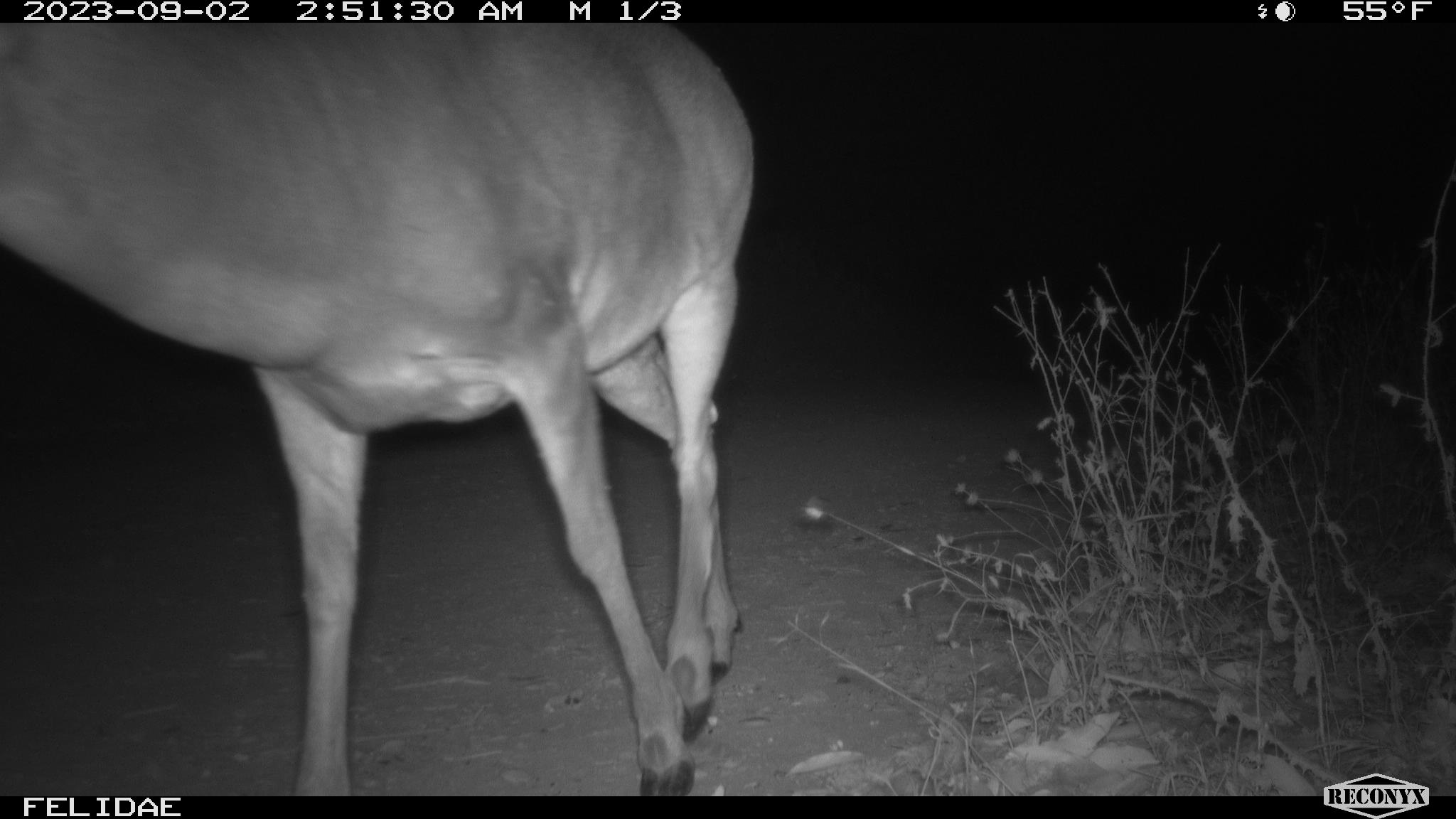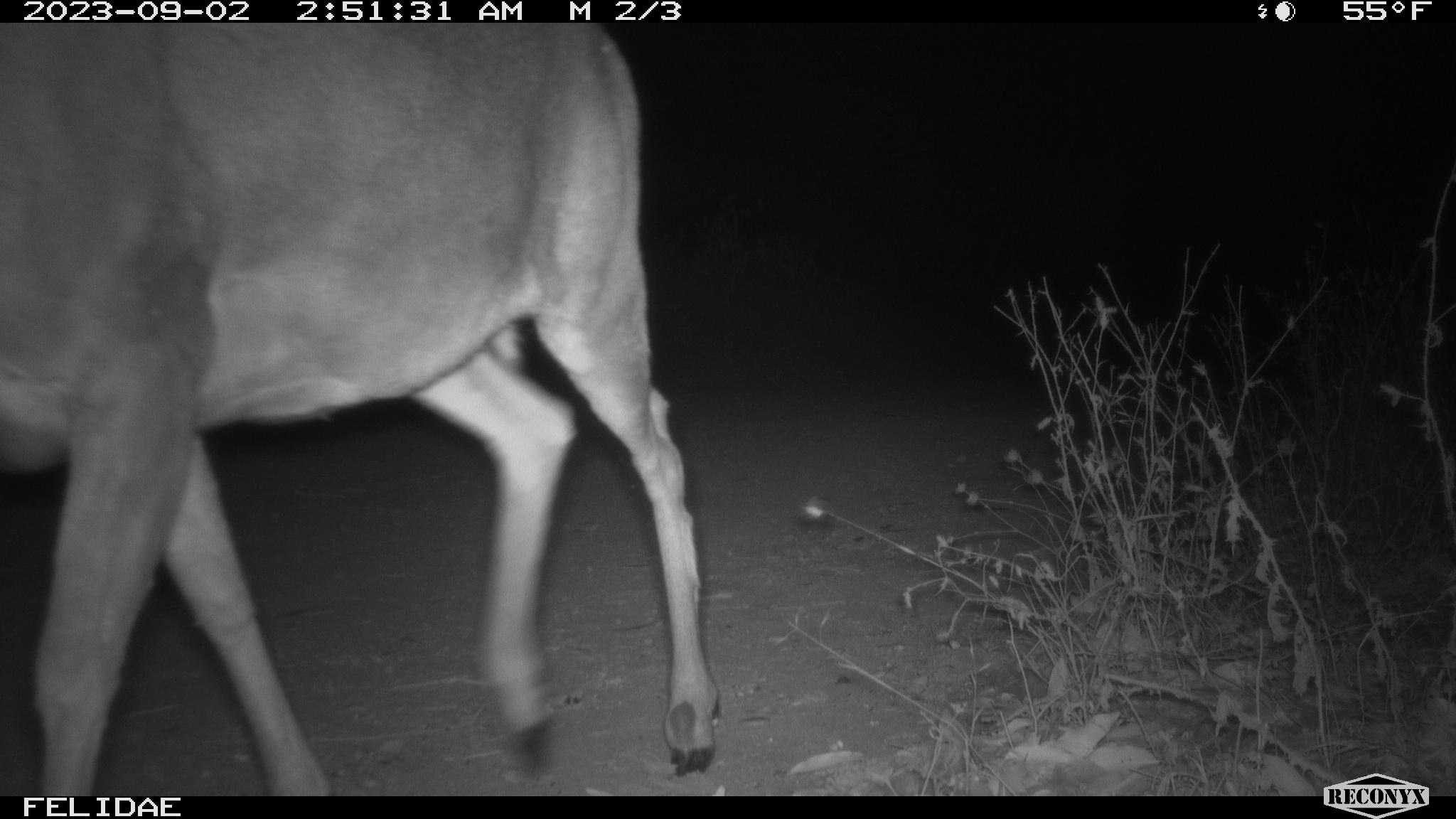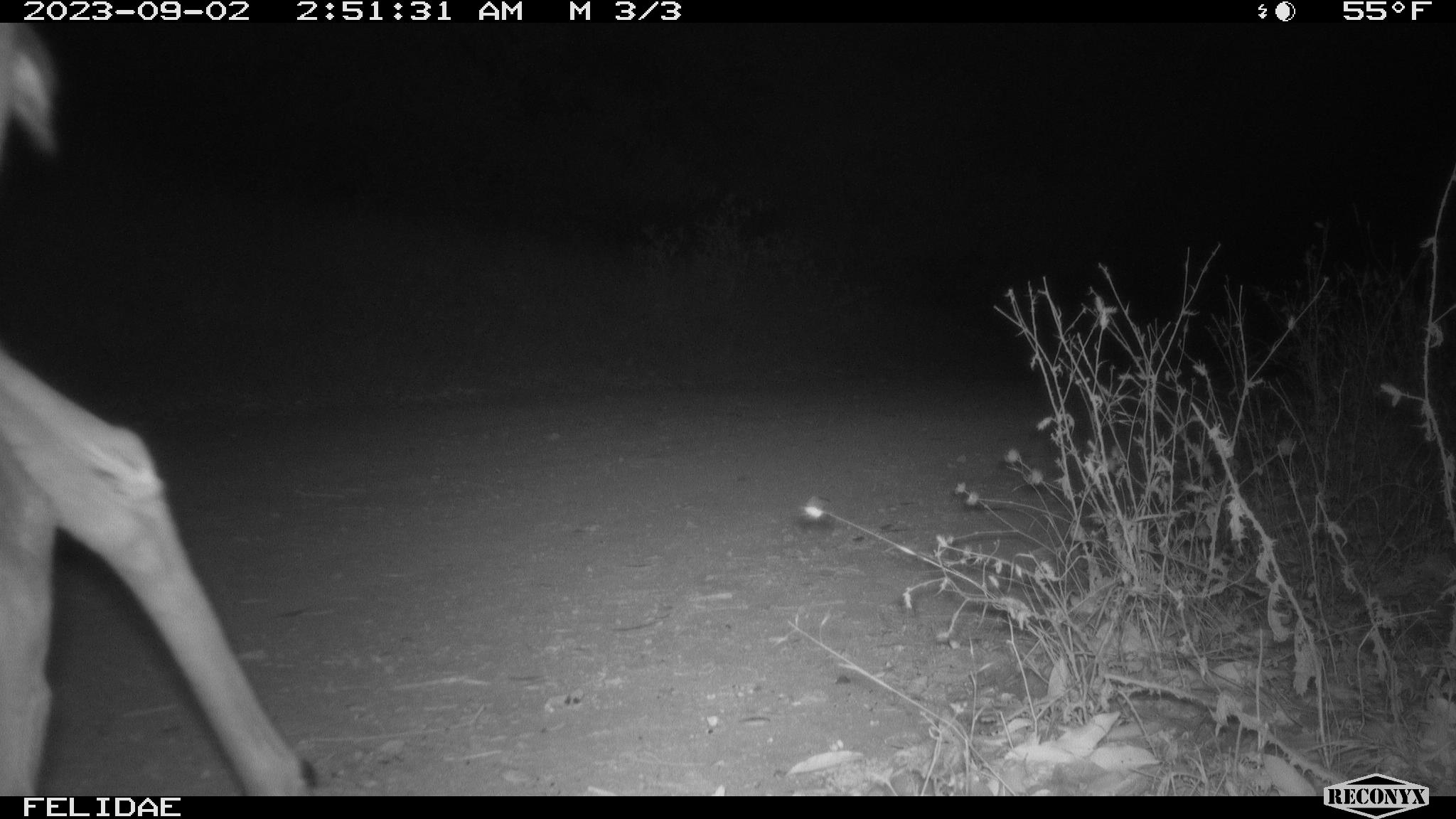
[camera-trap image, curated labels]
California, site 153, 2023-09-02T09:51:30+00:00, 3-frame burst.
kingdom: Animalia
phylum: Chordata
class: Mammalia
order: Artiodactyla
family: Cervidae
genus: Odocoileus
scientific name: Odocoileus hemionus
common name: mule deer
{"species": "mule deer (Odocoileus hemionus)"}